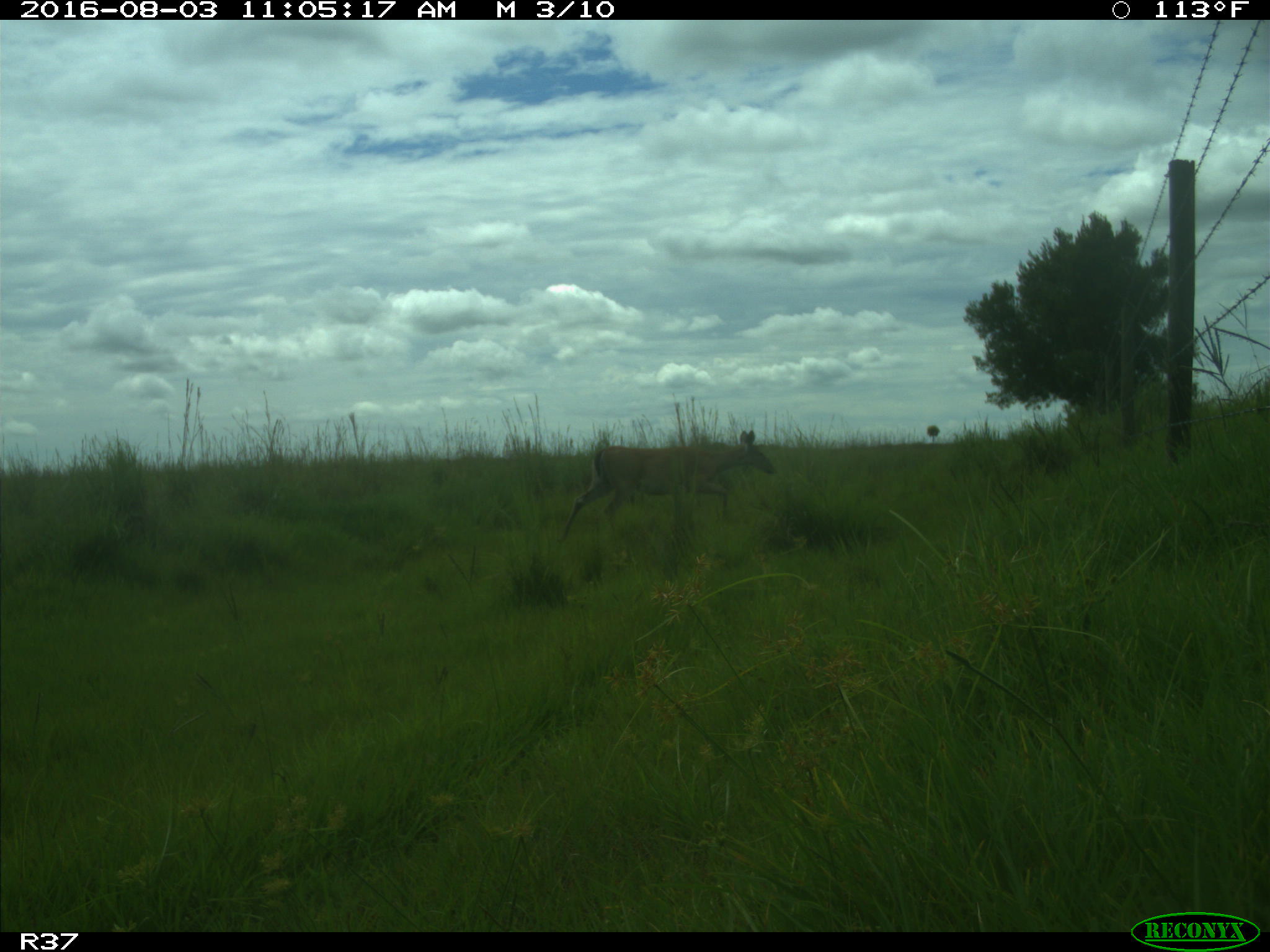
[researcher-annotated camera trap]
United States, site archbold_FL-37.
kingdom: Animalia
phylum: Chordata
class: Mammalia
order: Artiodactyla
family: Suidae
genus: Sus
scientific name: Sus scrofa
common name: wild boar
Sus scrofa (wild boar).